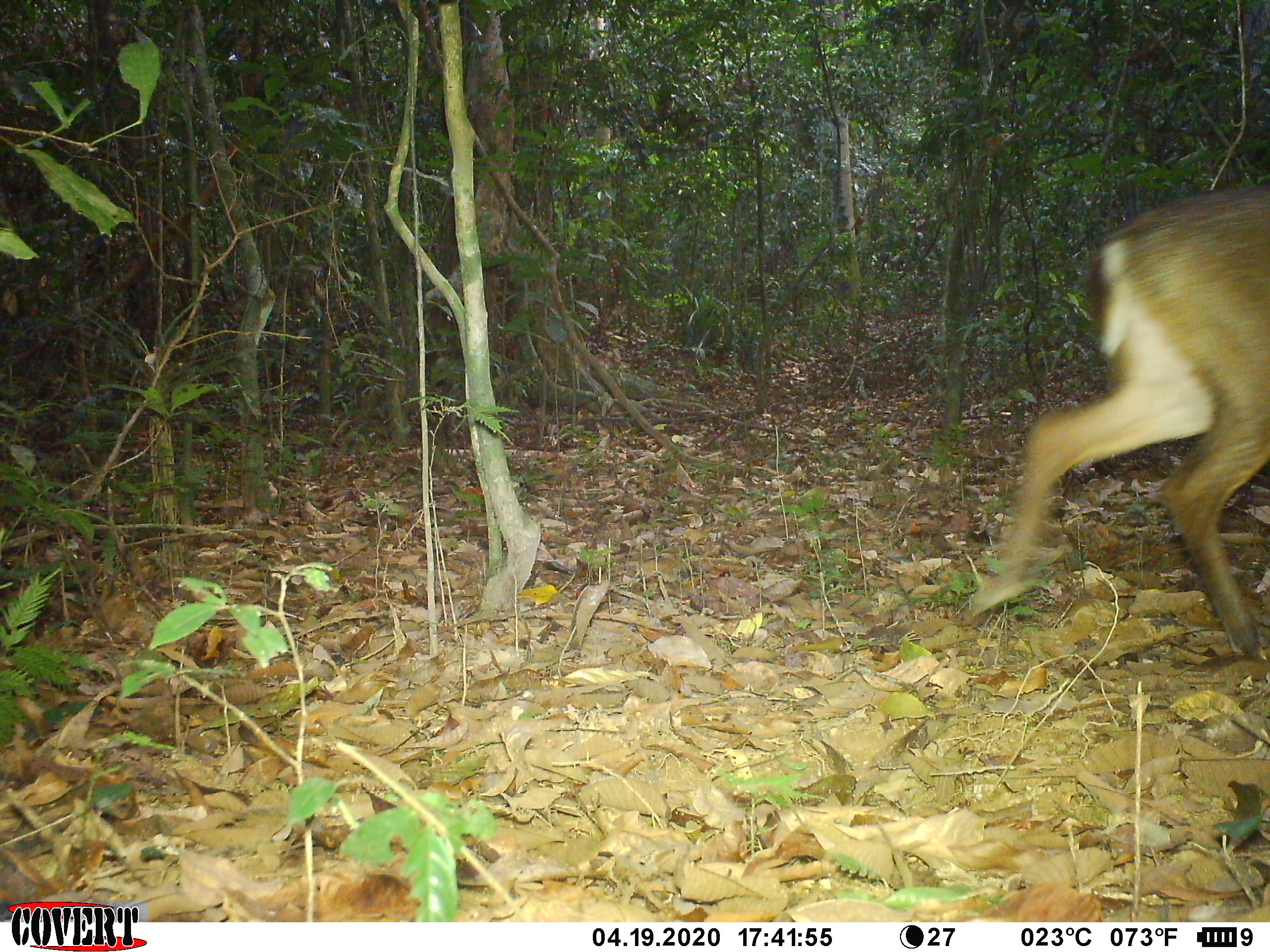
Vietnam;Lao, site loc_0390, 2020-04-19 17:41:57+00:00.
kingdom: Animalia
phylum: Chordata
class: Mammalia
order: Artiodactyla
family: Cervidae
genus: Muntiacus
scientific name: Muntiacus vuquangensis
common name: large-antlered muntjac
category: large antlered muntjac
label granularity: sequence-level